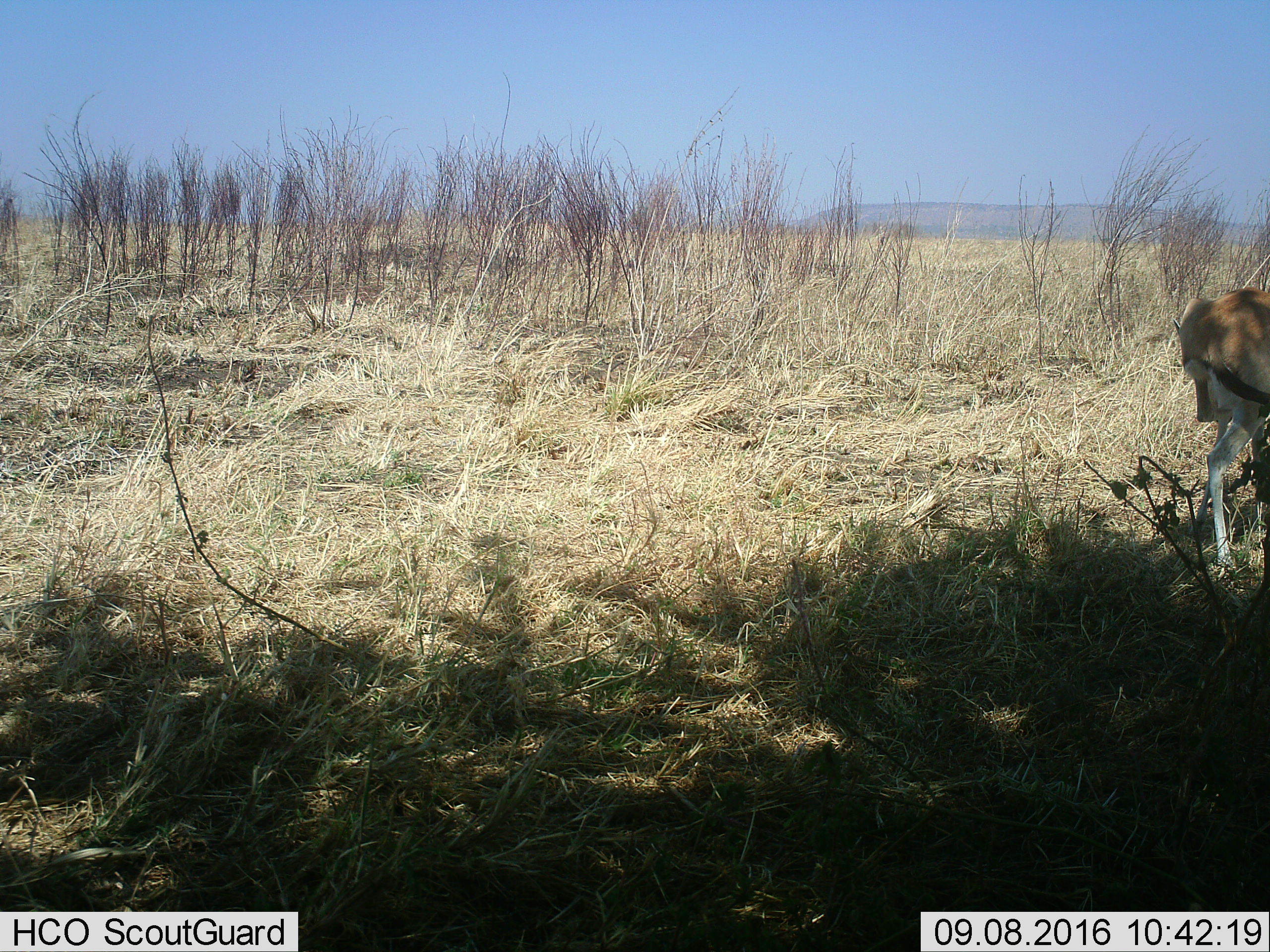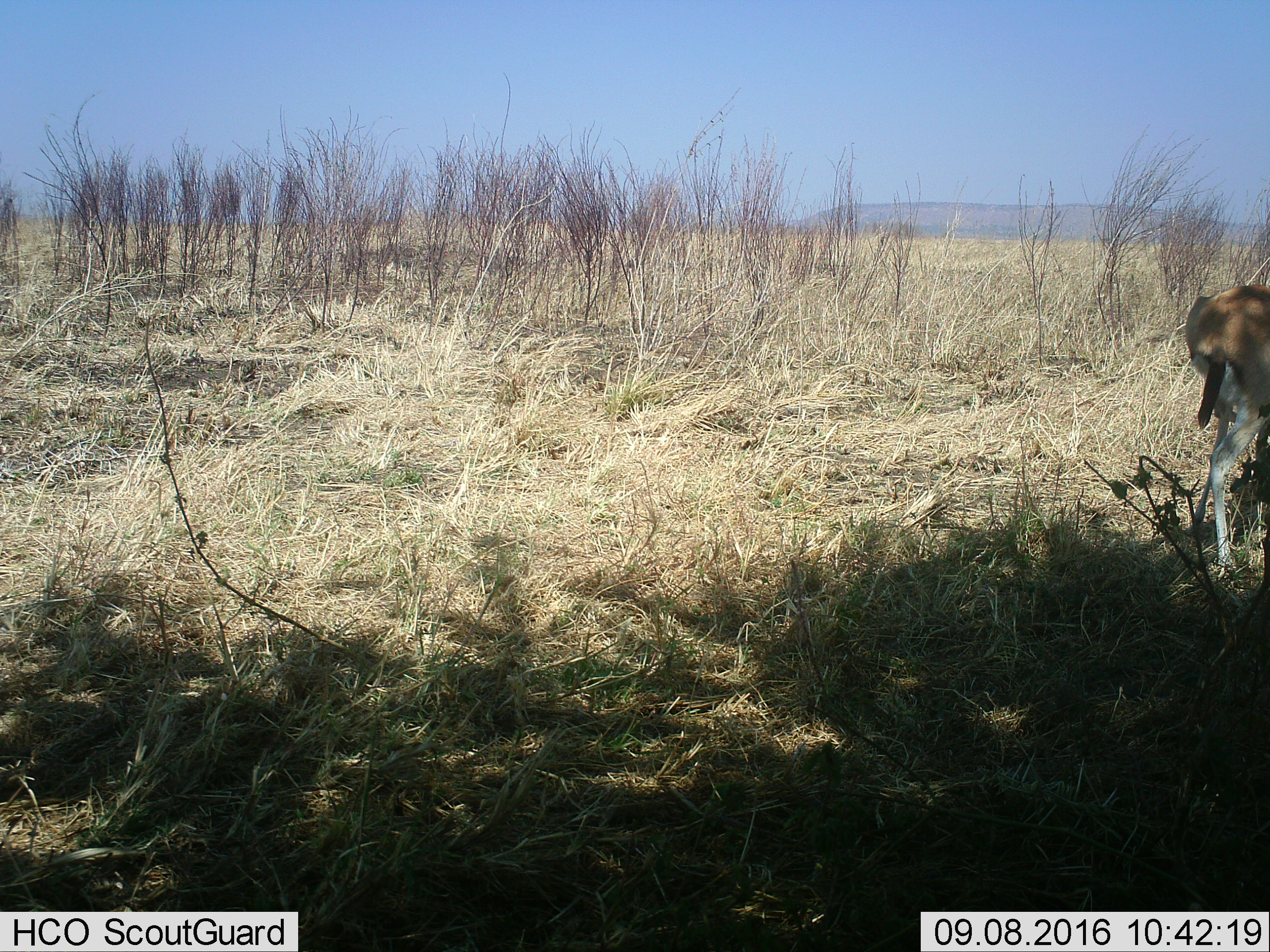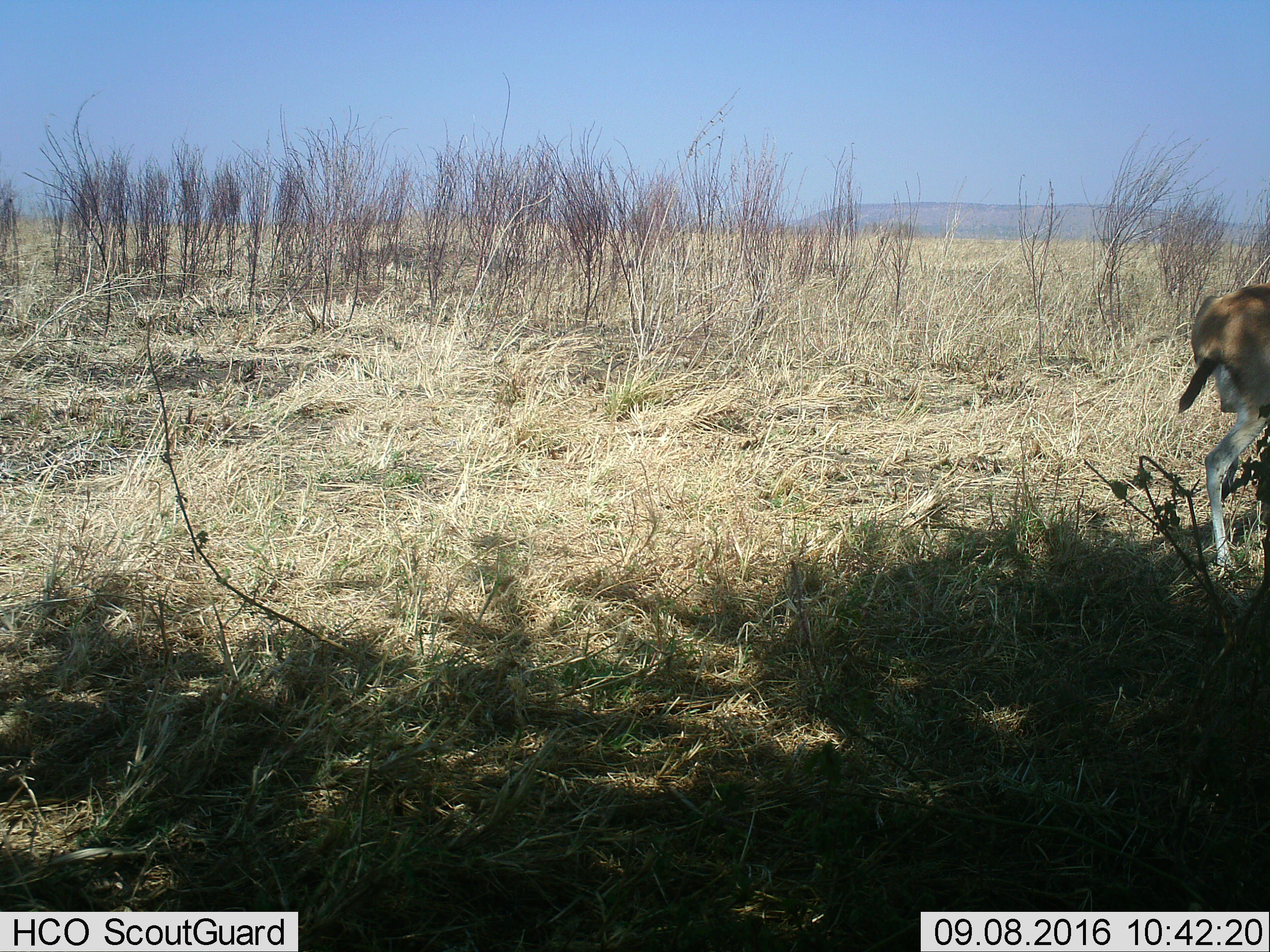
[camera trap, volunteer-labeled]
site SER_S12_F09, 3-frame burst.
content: unidentified animal